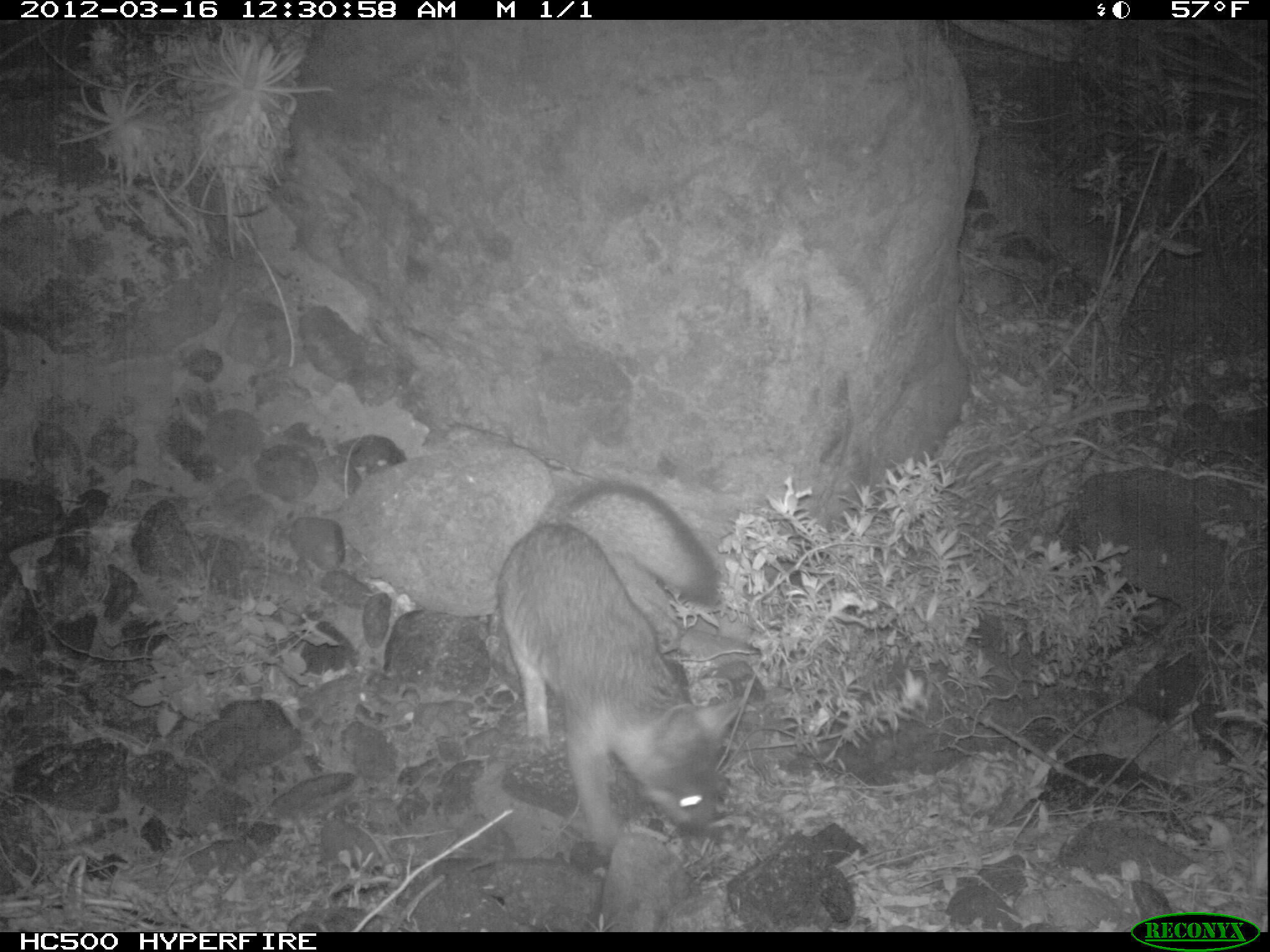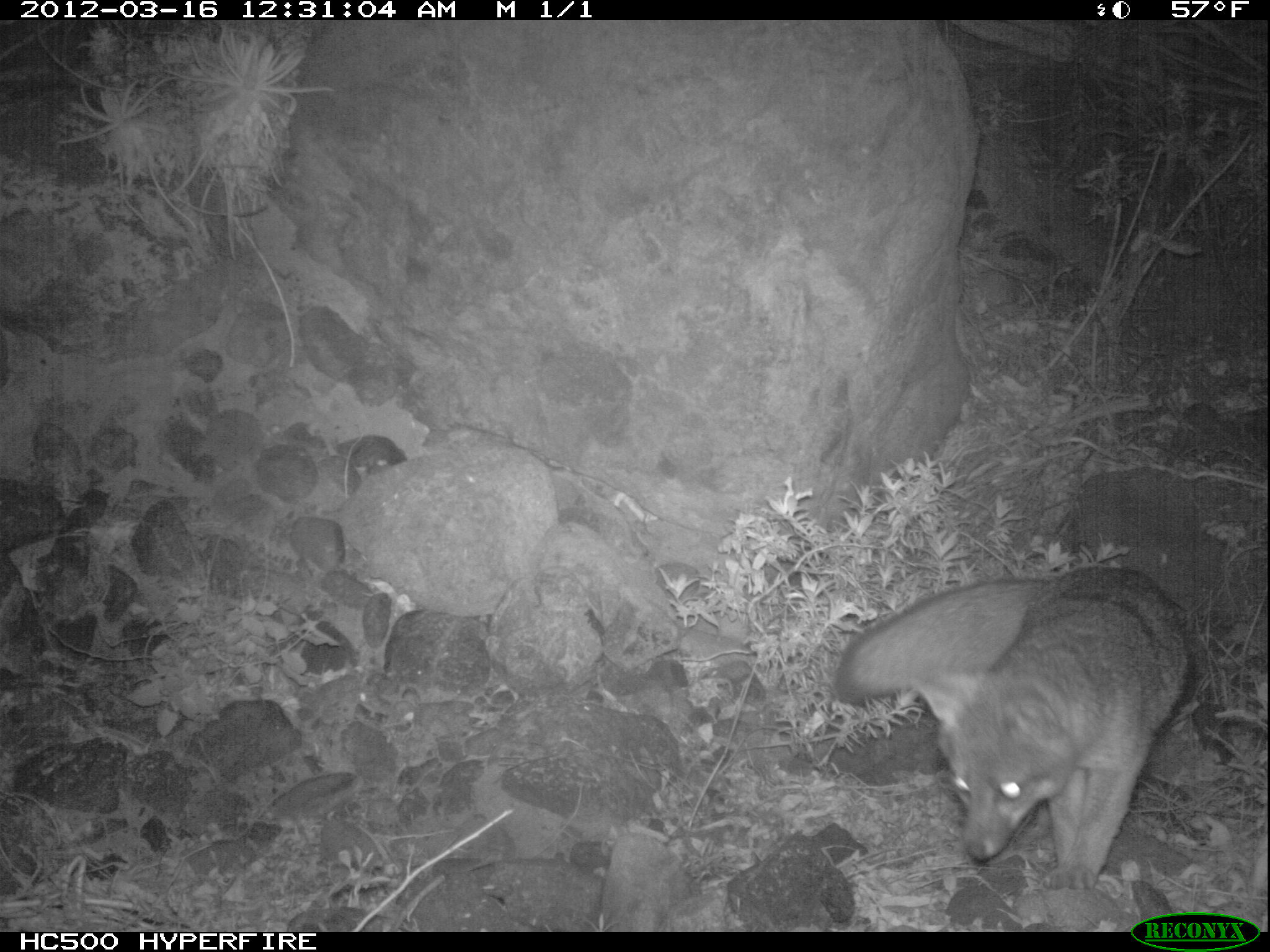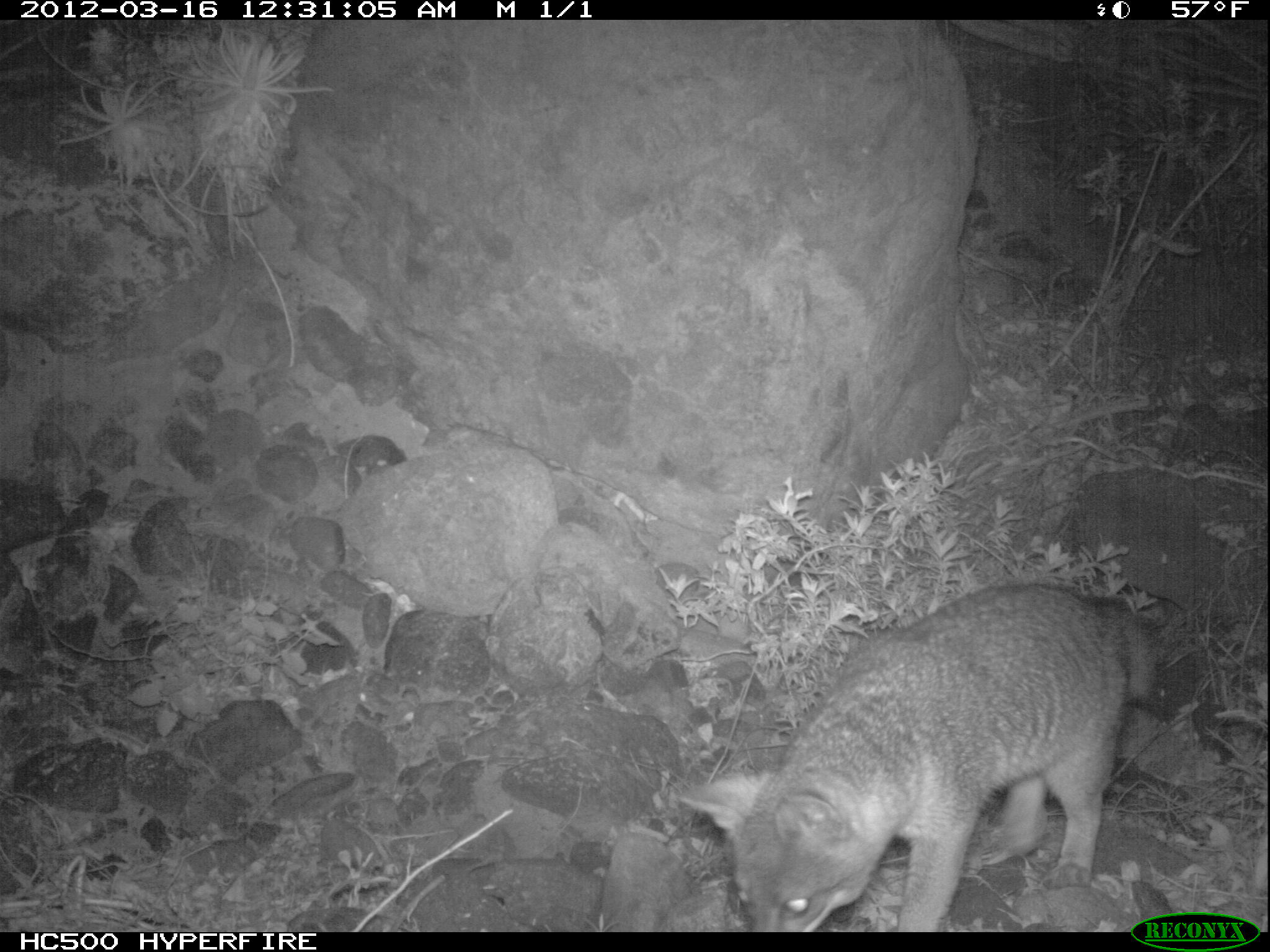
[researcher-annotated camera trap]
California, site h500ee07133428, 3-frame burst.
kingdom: Animalia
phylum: Chordata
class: Mammalia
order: Carnivora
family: Canidae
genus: Urocyon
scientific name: Urocyon littoralis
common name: island fox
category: fox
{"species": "fox (island fox) (Urocyon littoralis)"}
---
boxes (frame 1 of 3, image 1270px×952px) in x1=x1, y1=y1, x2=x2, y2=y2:
fox: x1=493, y1=479, x2=744, y2=857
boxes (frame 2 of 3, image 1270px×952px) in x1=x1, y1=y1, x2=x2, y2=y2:
fox: x1=833, y1=562, x2=1196, y2=889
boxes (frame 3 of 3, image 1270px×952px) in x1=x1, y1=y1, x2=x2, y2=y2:
fox: x1=672, y1=580, x2=1166, y2=930